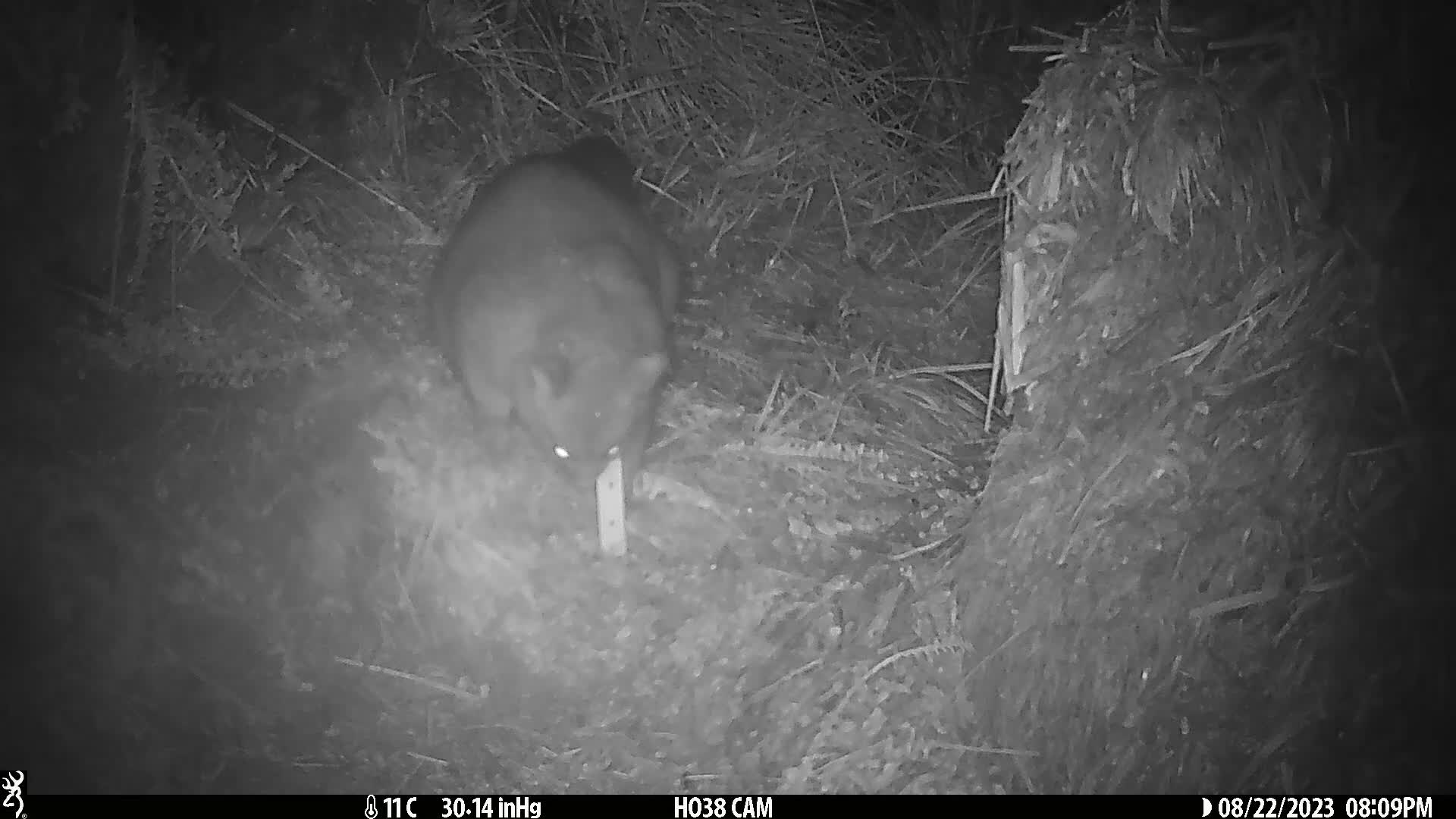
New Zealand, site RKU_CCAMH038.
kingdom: Animalia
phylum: Chordata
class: Mammalia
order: Diprotodontia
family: Phalangeridae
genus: Trichosurus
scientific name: Trichosurus vulpecula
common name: common brushtail possum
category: possum